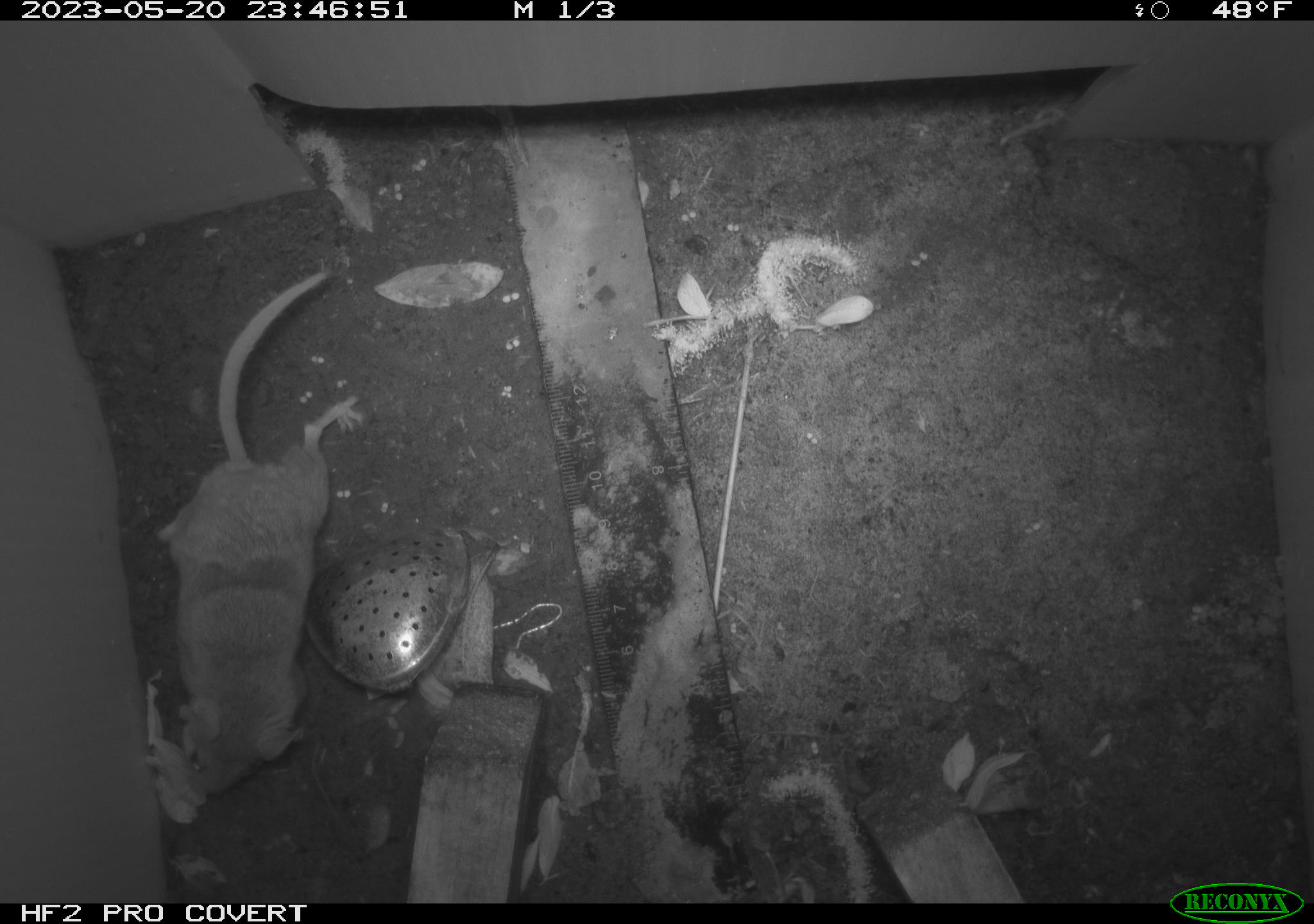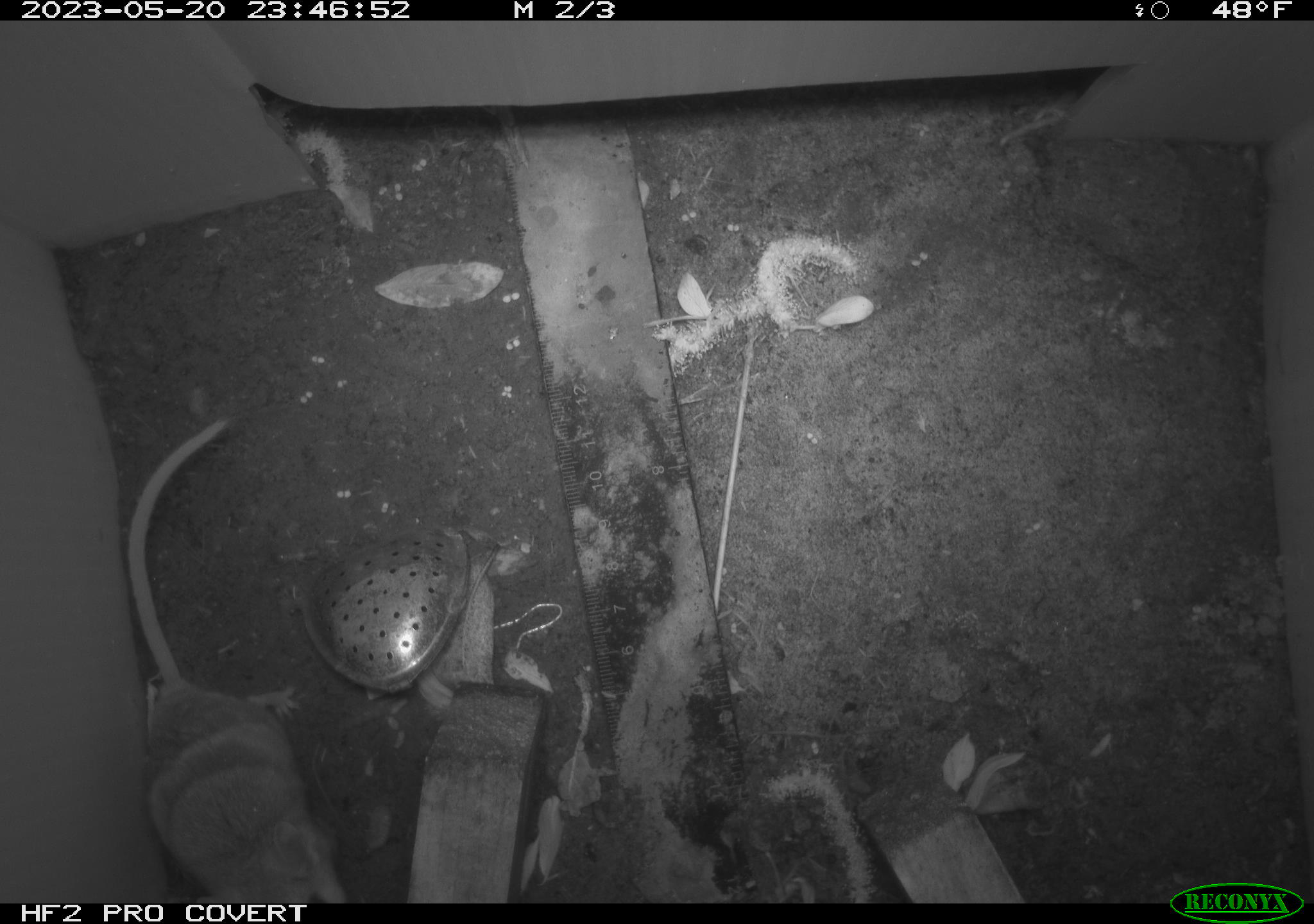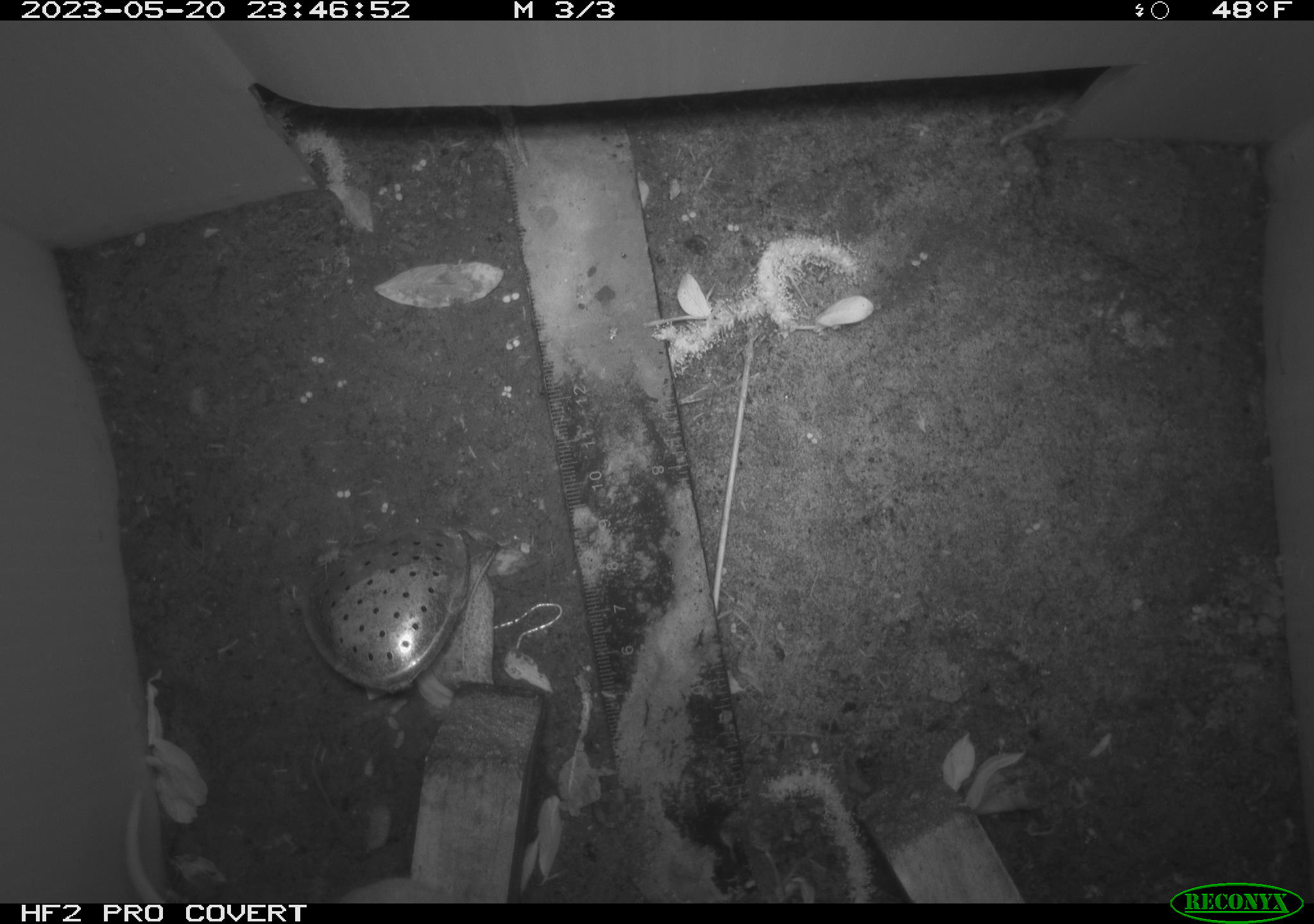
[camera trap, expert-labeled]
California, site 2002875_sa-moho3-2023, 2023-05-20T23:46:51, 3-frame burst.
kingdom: Animalia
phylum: Chordata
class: Mammalia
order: Rodentia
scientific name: Rodentia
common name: mouse species